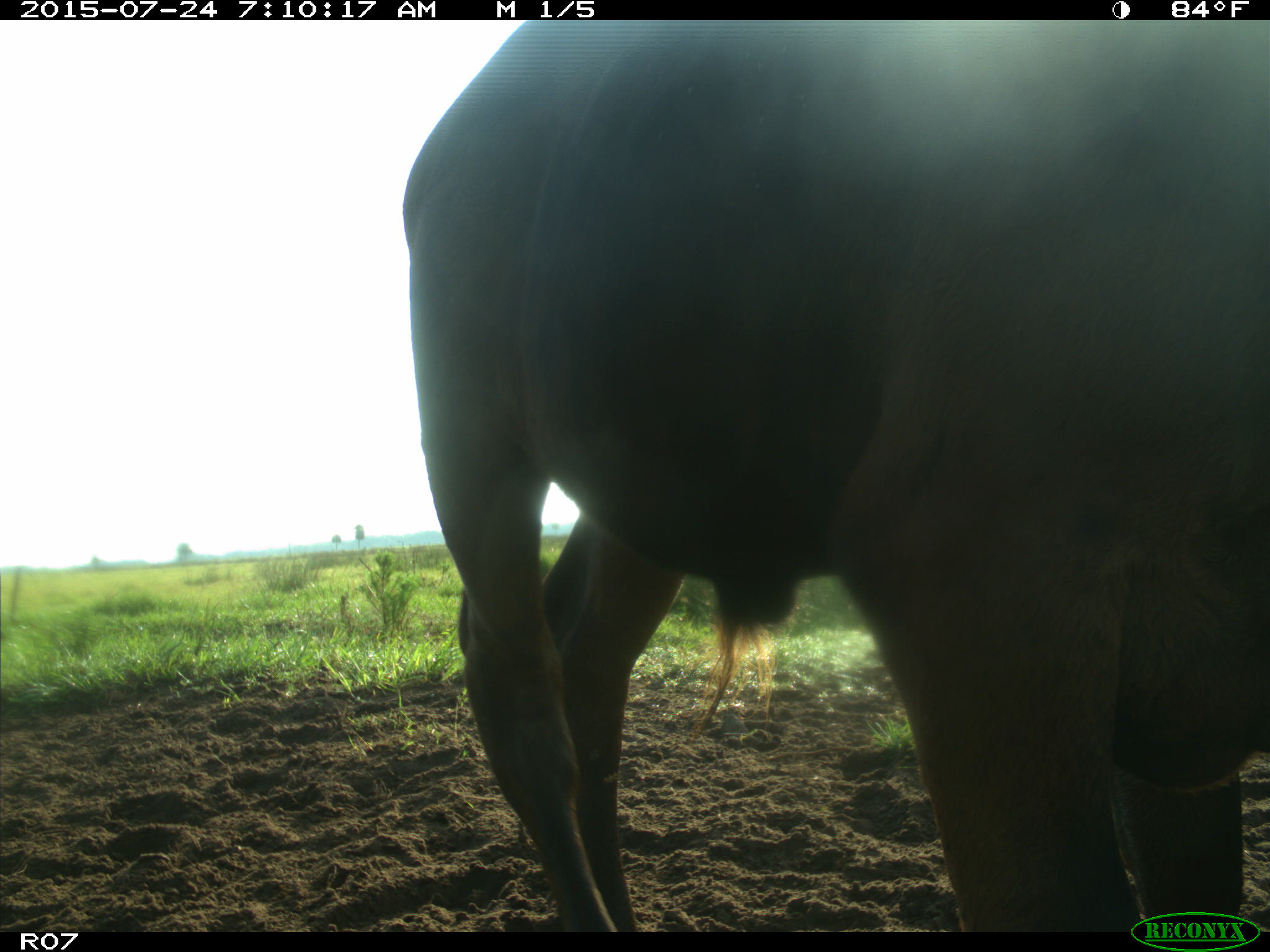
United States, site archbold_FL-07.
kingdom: Animalia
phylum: Chordata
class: Mammalia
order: Artiodactyla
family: Bovidae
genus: Bos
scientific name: Bos taurus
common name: domestic cow